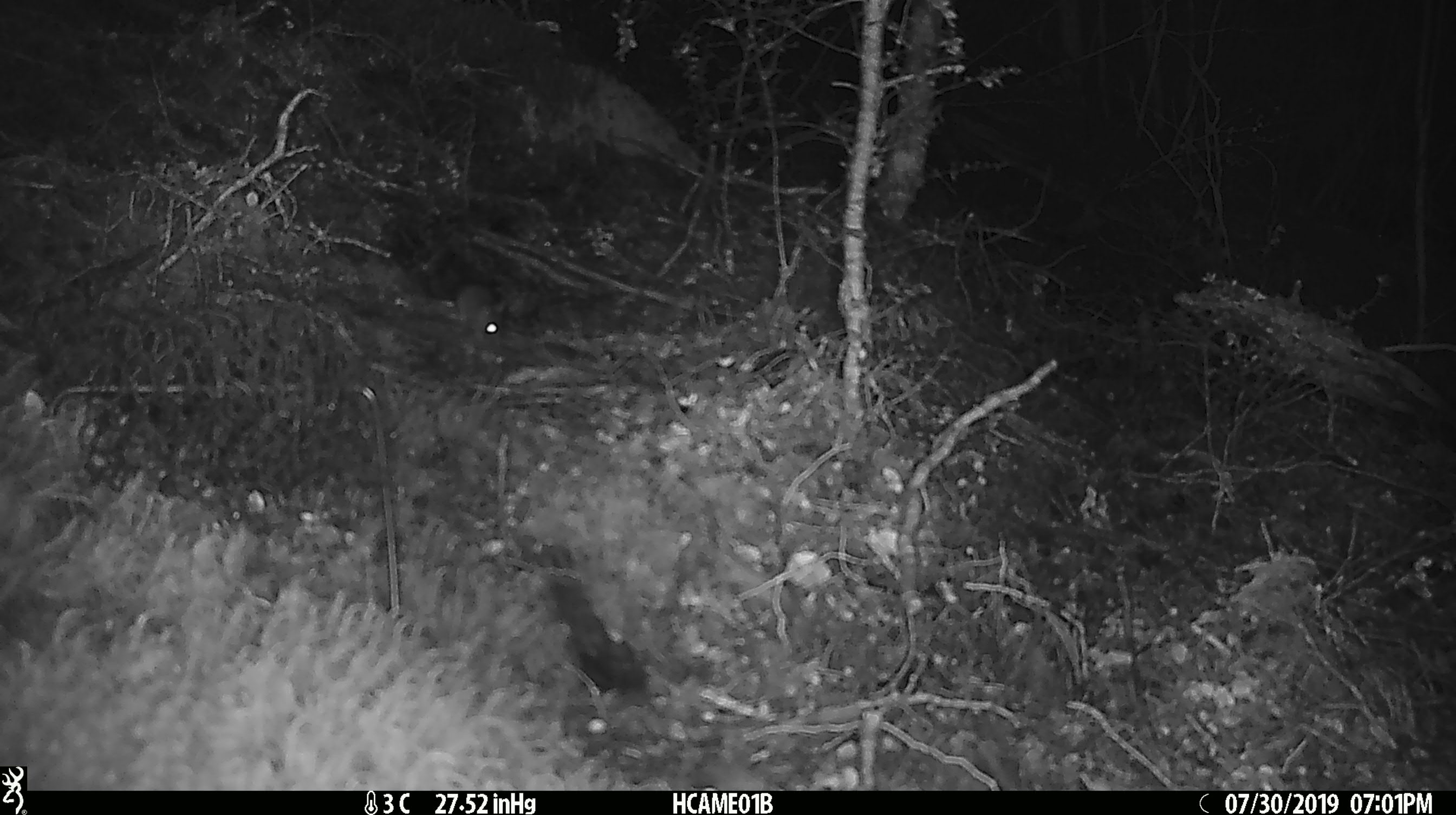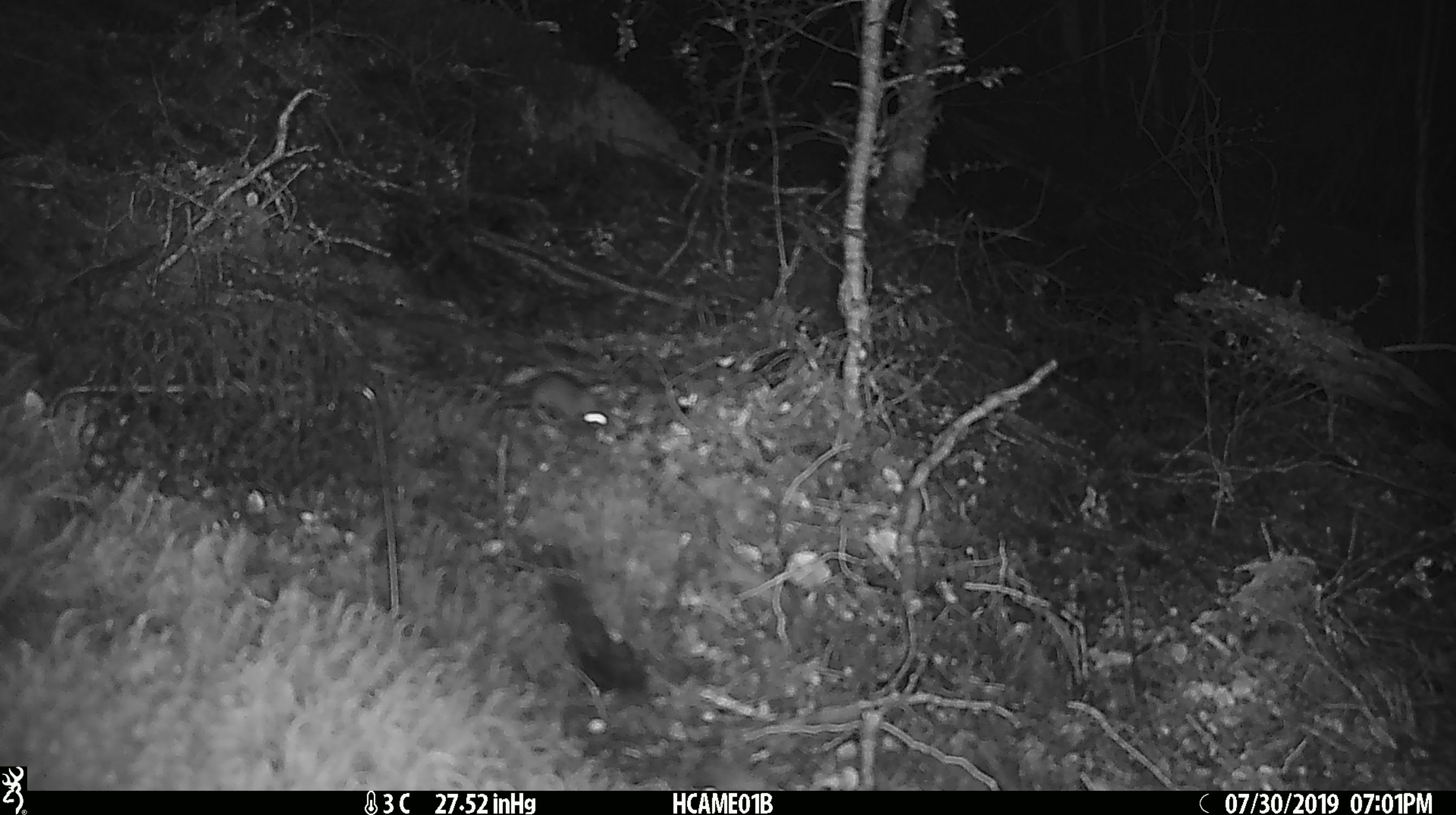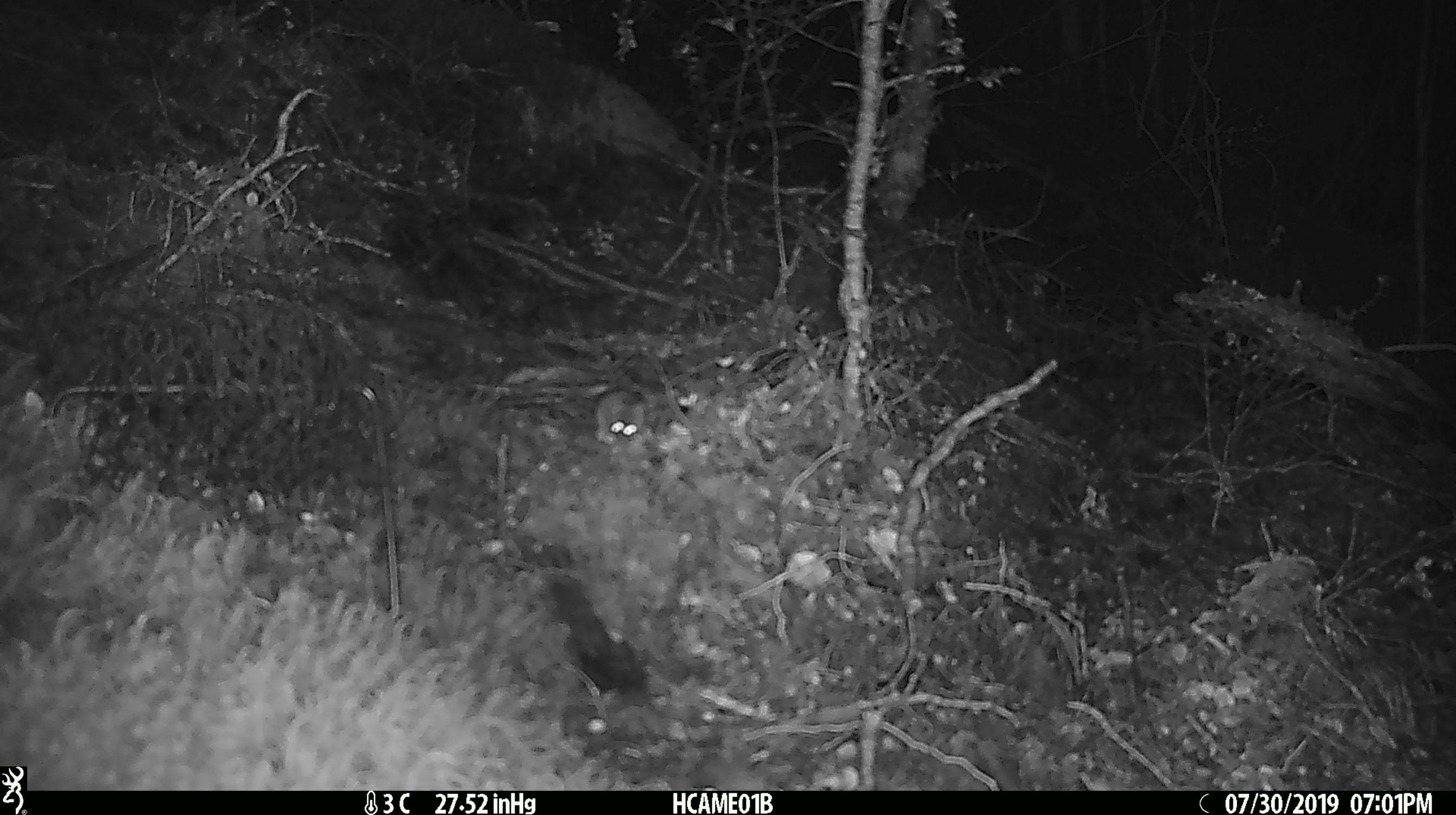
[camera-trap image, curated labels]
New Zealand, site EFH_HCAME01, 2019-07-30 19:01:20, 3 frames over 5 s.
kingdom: Animalia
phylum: Chordata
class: Mammalia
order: Rodentia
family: Muridae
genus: Mus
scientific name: Mus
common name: mouse